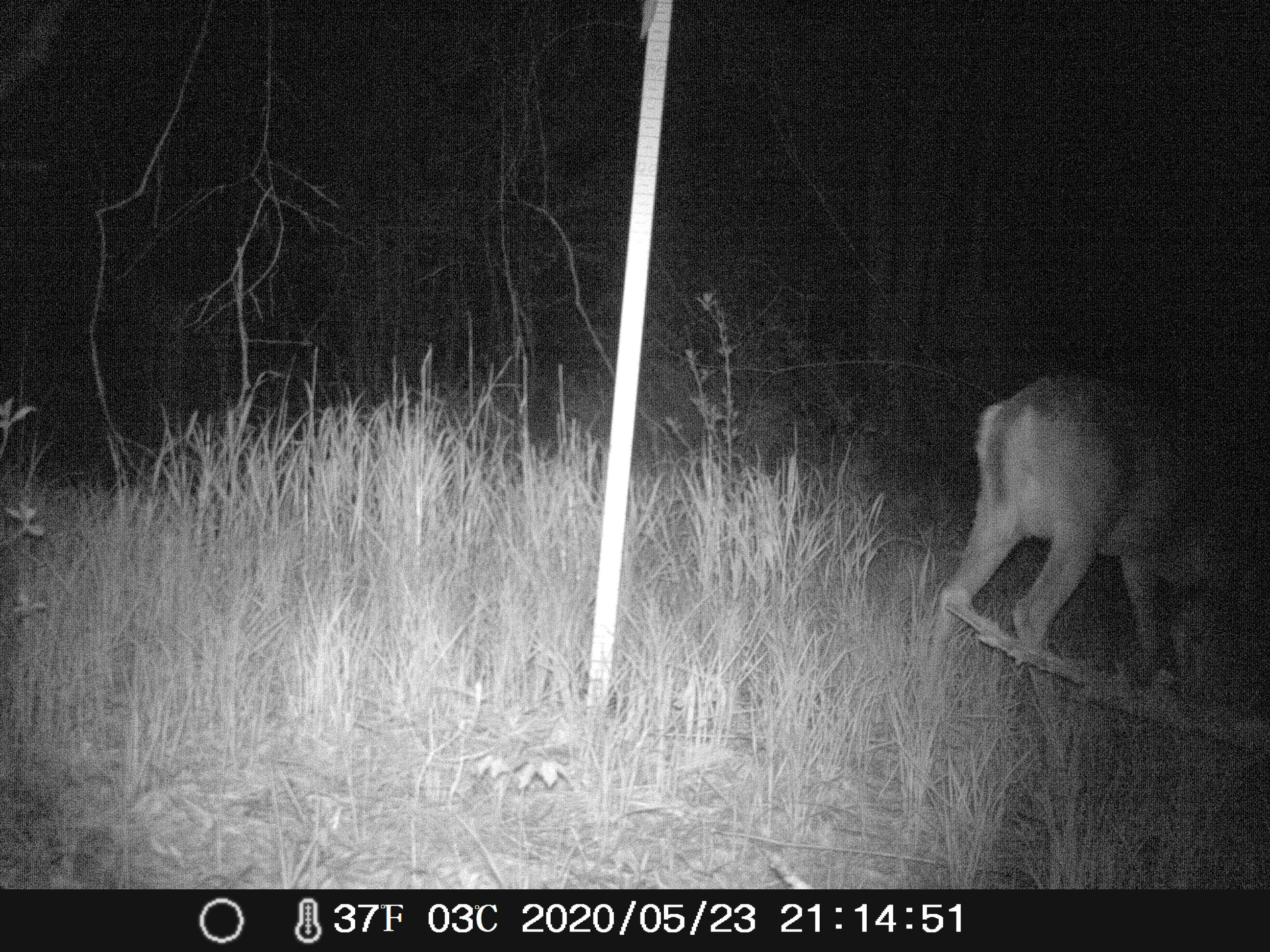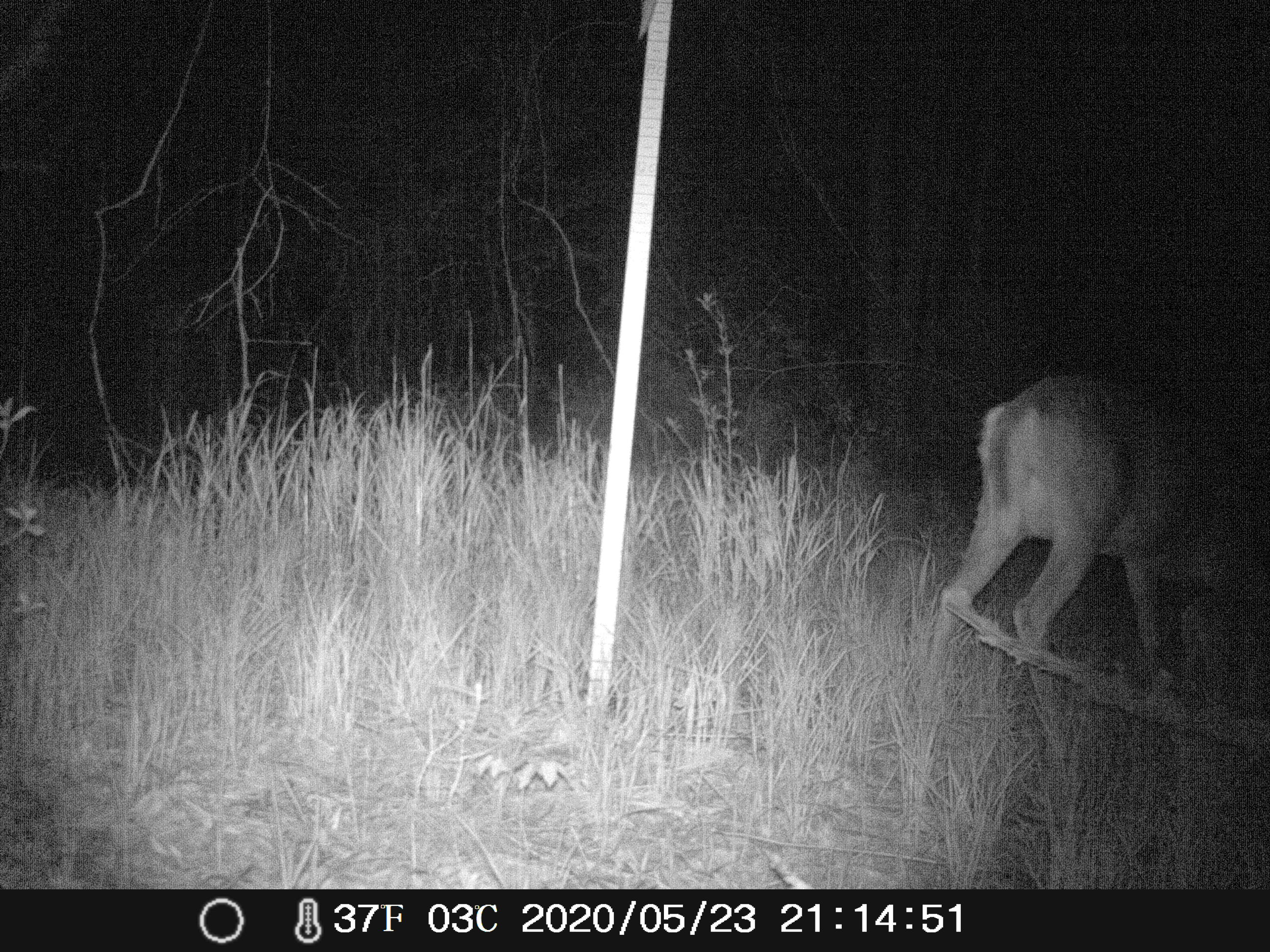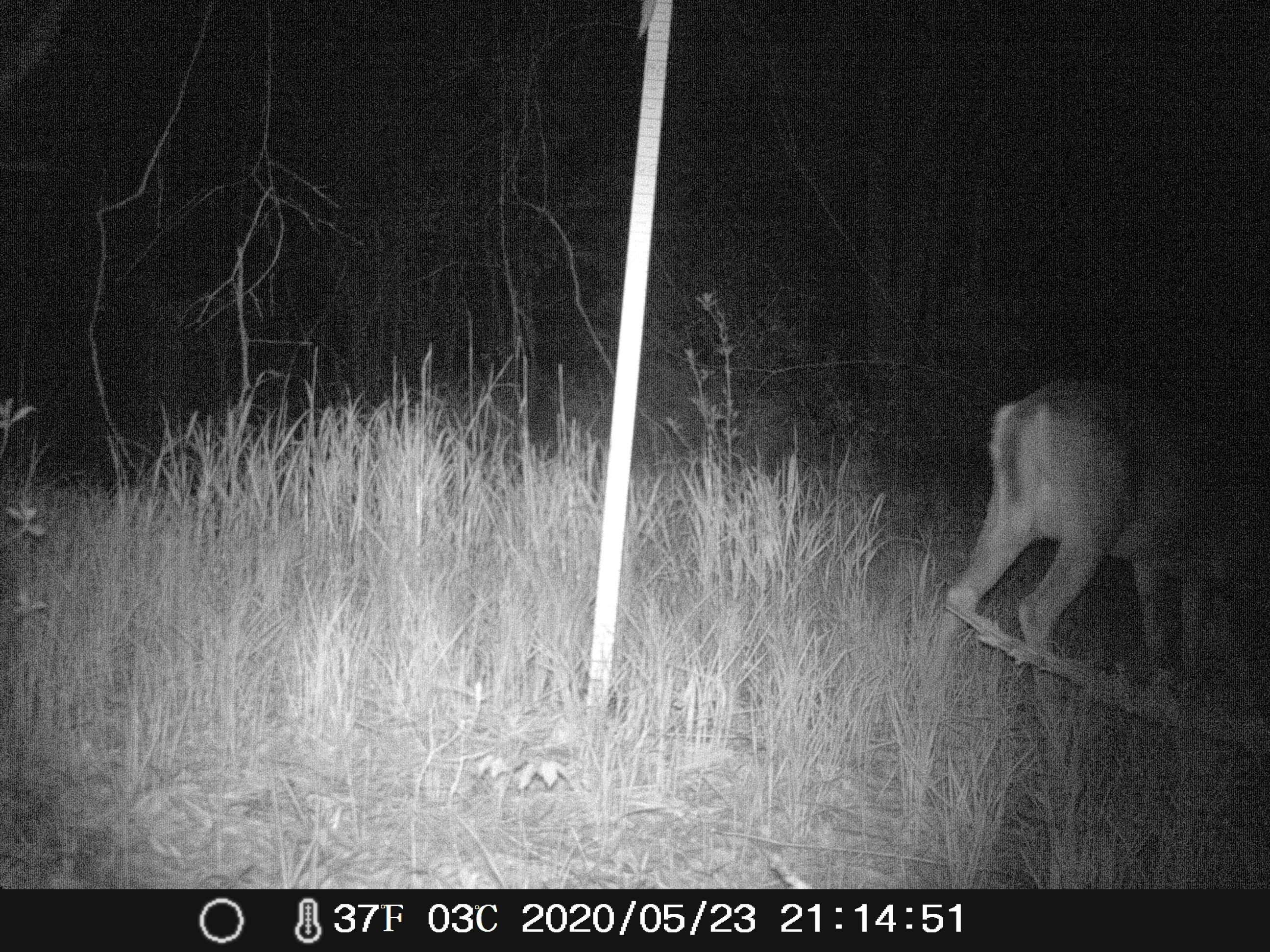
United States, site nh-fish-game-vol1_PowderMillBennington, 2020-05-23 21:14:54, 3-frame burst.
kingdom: Animalia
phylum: Chordata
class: Mammalia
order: Artiodactyla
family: Cervidae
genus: Odocoileus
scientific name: Odocoileus virginianus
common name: white-tailed deer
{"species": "white-tailed deer (Odocoileus virginianus)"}